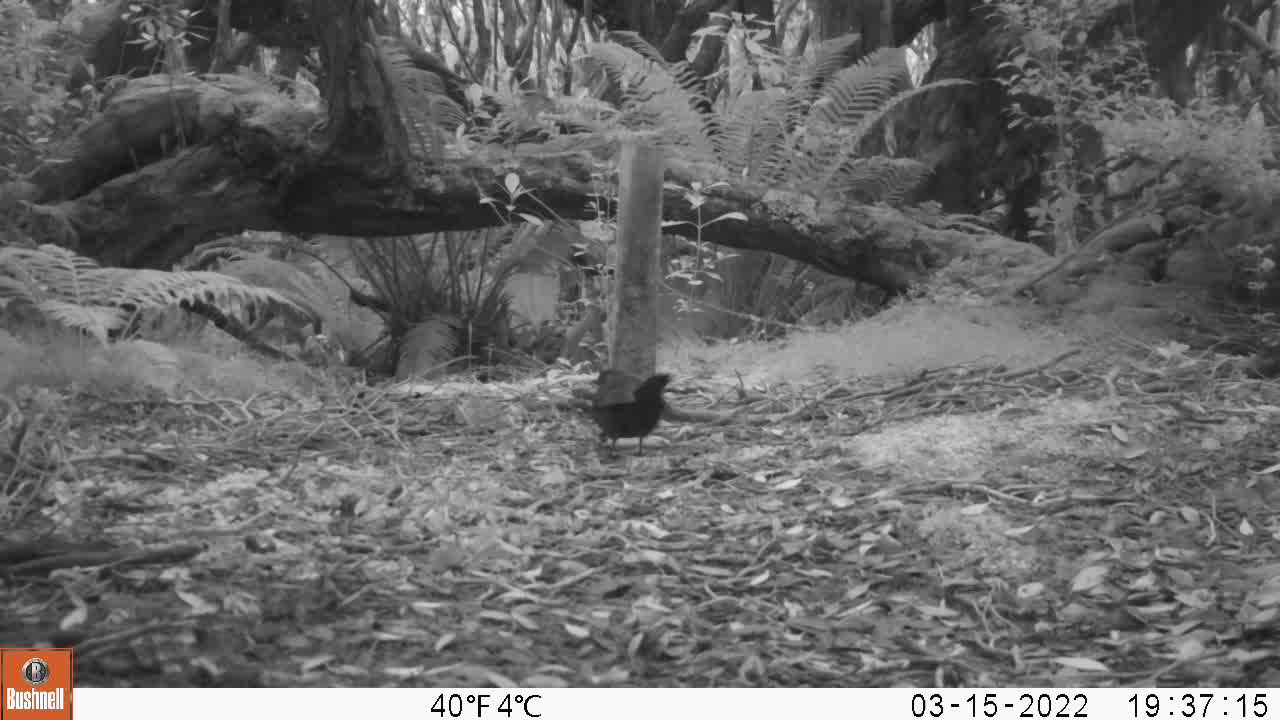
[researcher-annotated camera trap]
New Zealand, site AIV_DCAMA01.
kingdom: Animalia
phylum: Chordata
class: Aves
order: Passeriformes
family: Turdidae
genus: Turdus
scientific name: Turdus merula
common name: eurasian blackbird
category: blackbird